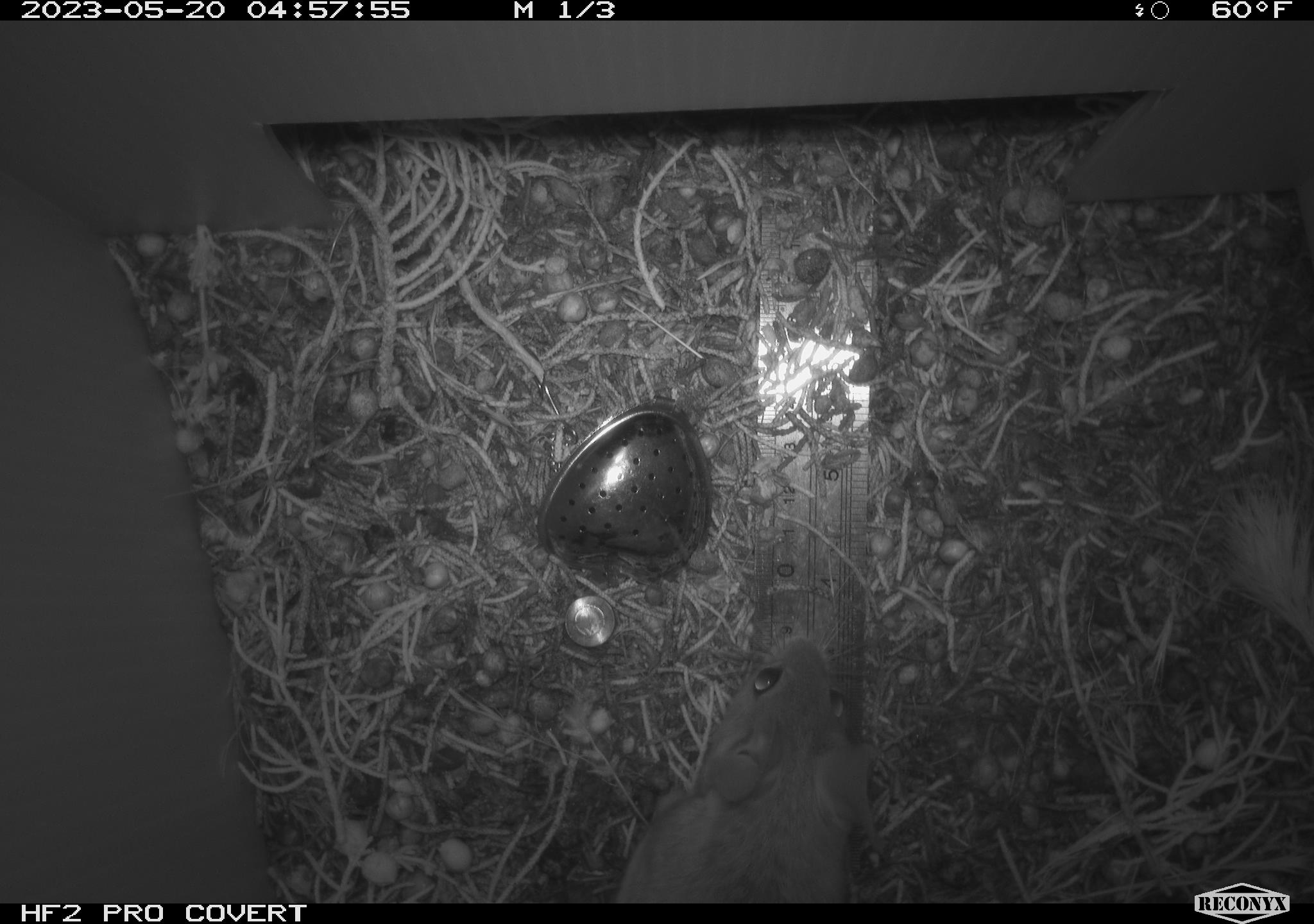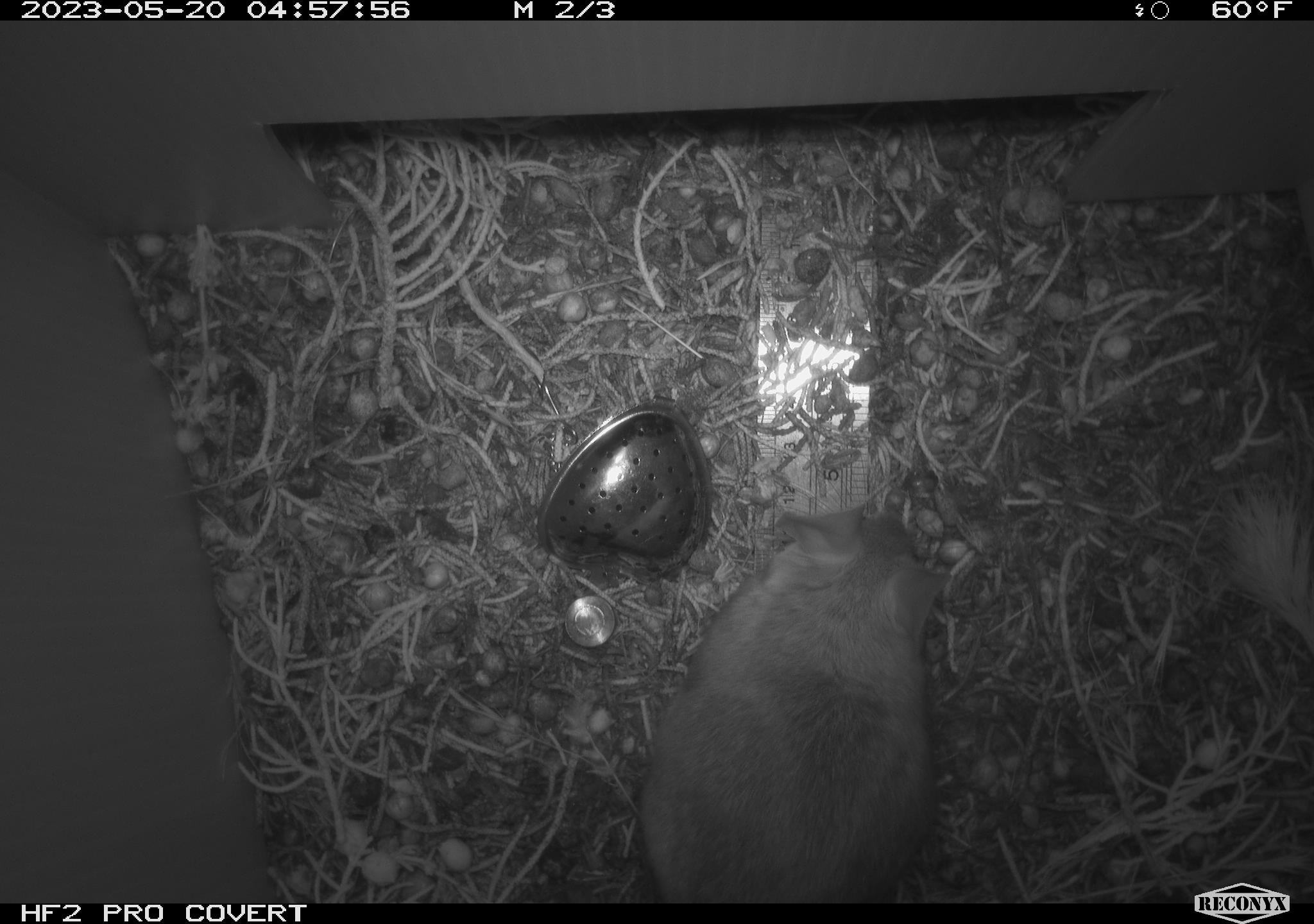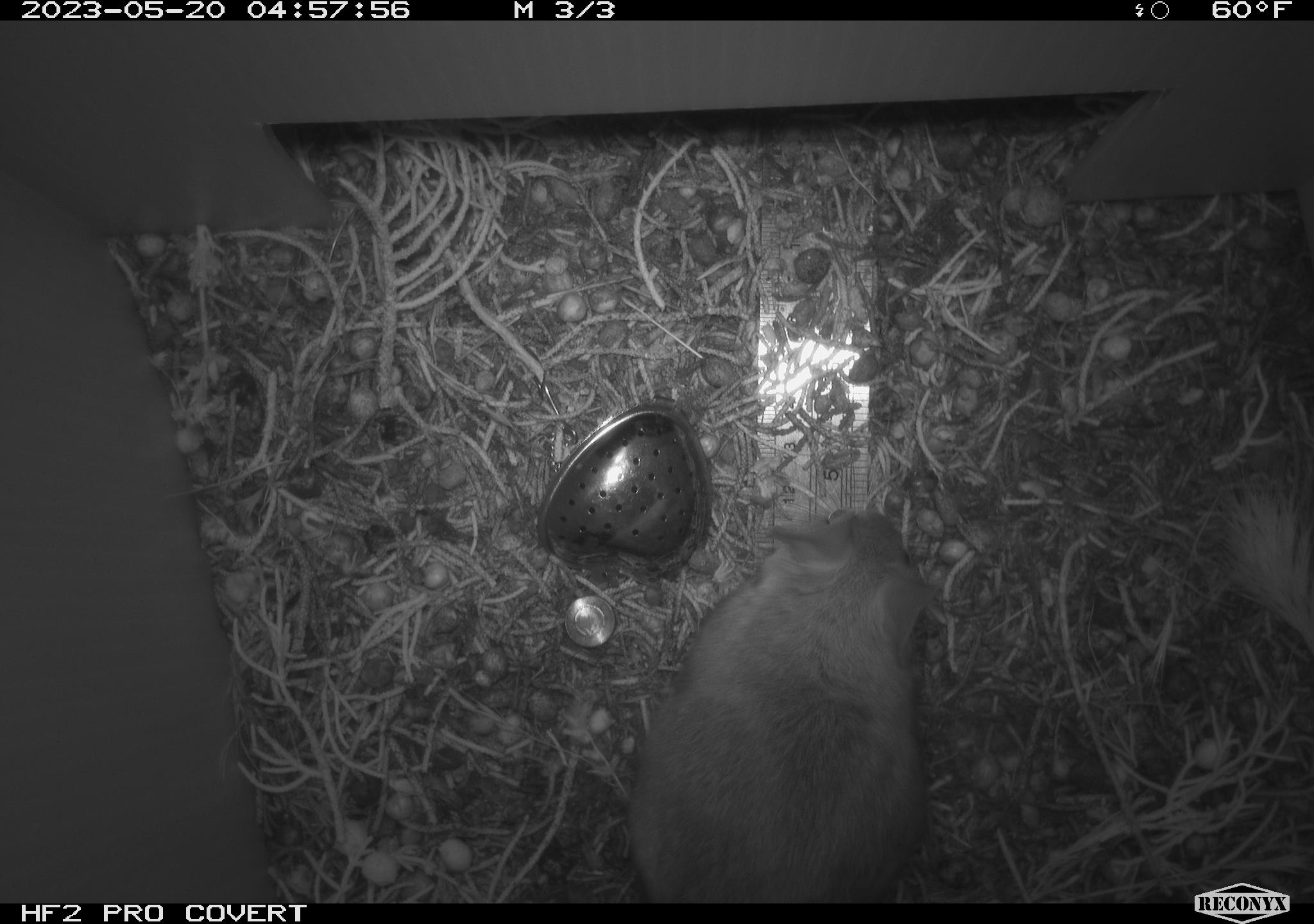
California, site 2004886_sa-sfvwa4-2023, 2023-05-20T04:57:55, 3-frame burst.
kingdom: Animalia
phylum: Chordata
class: Mammalia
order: Rodentia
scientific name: Rodentia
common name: mouse species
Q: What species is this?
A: Mouse species (Rodentia).